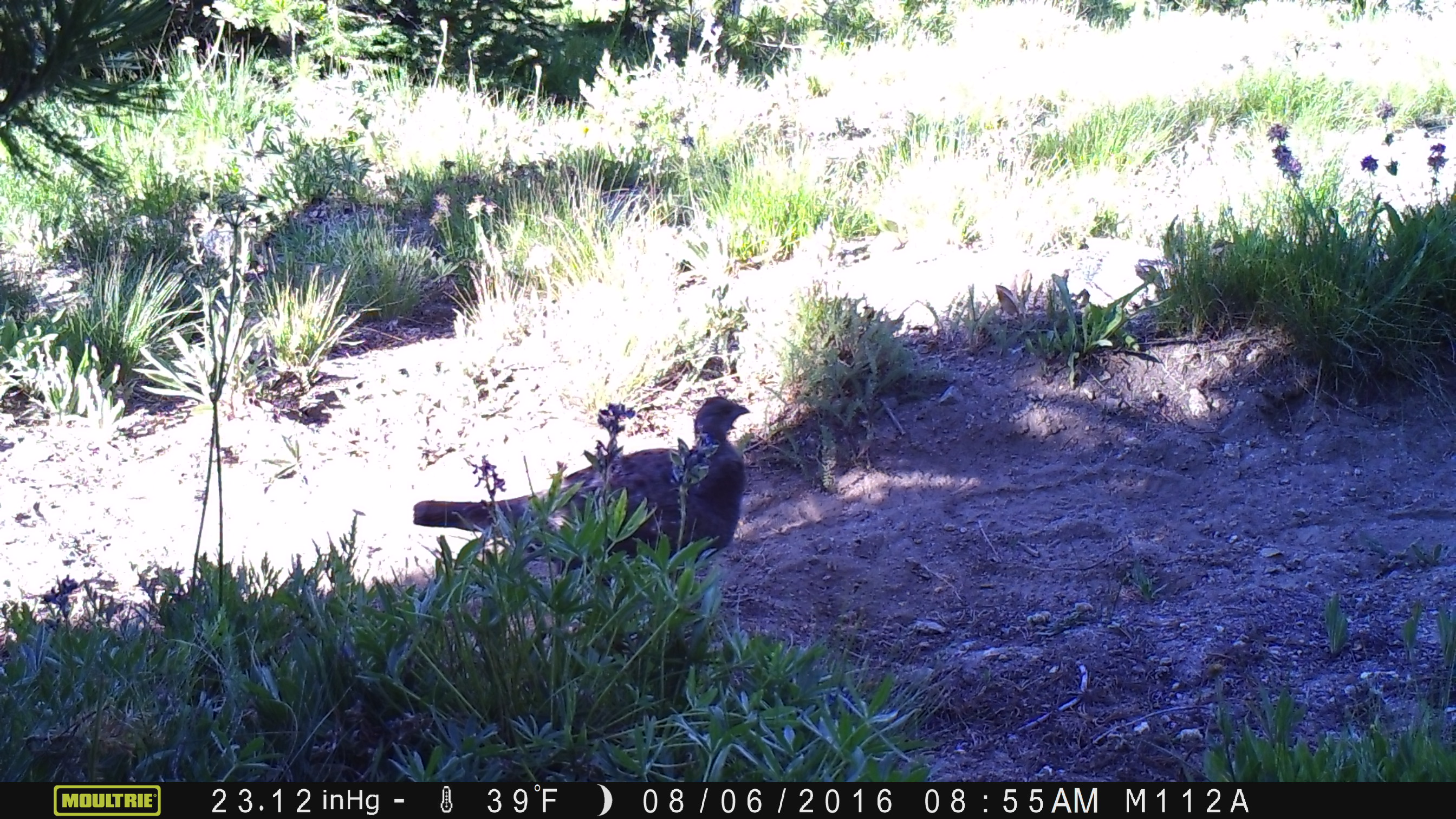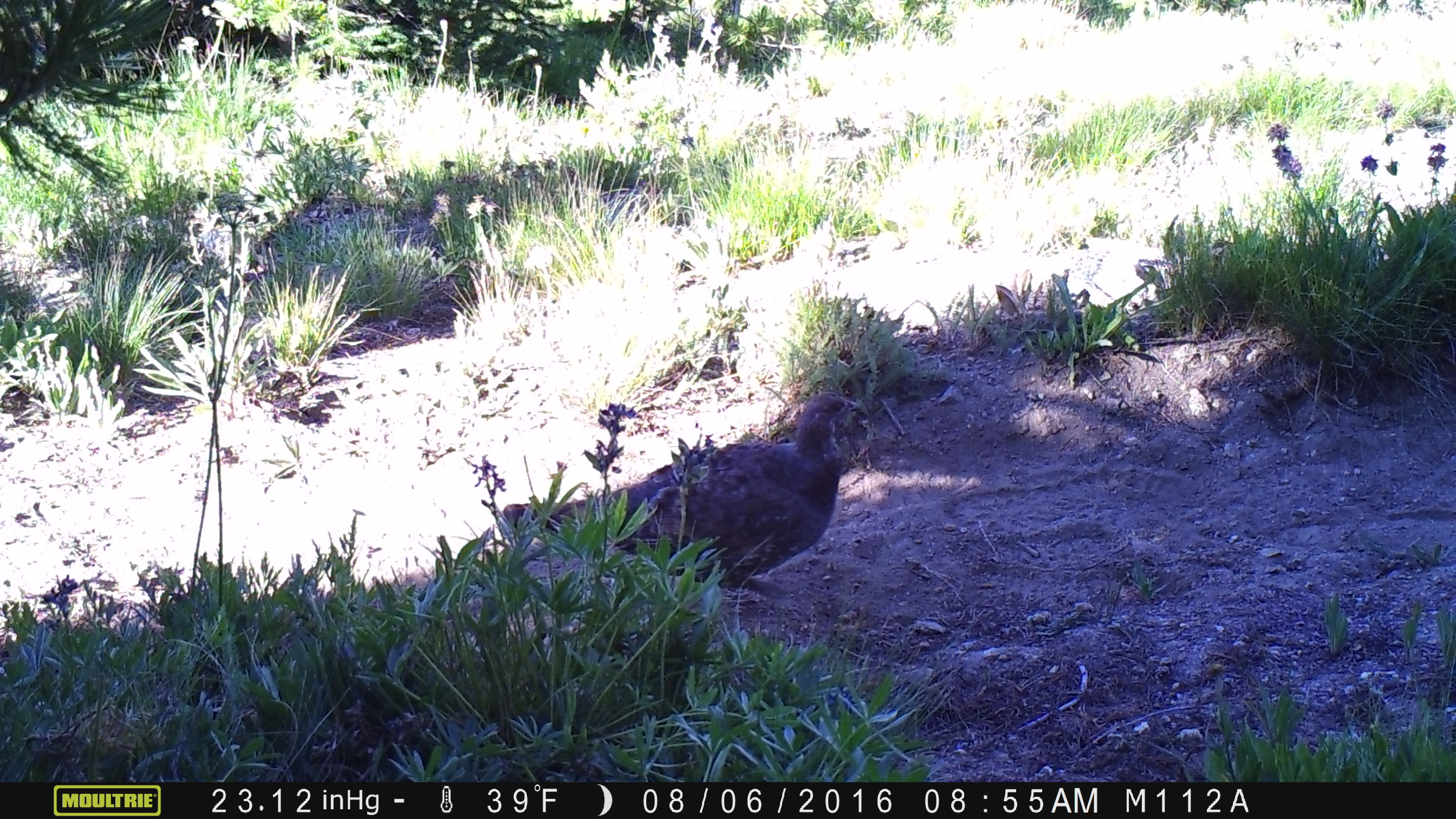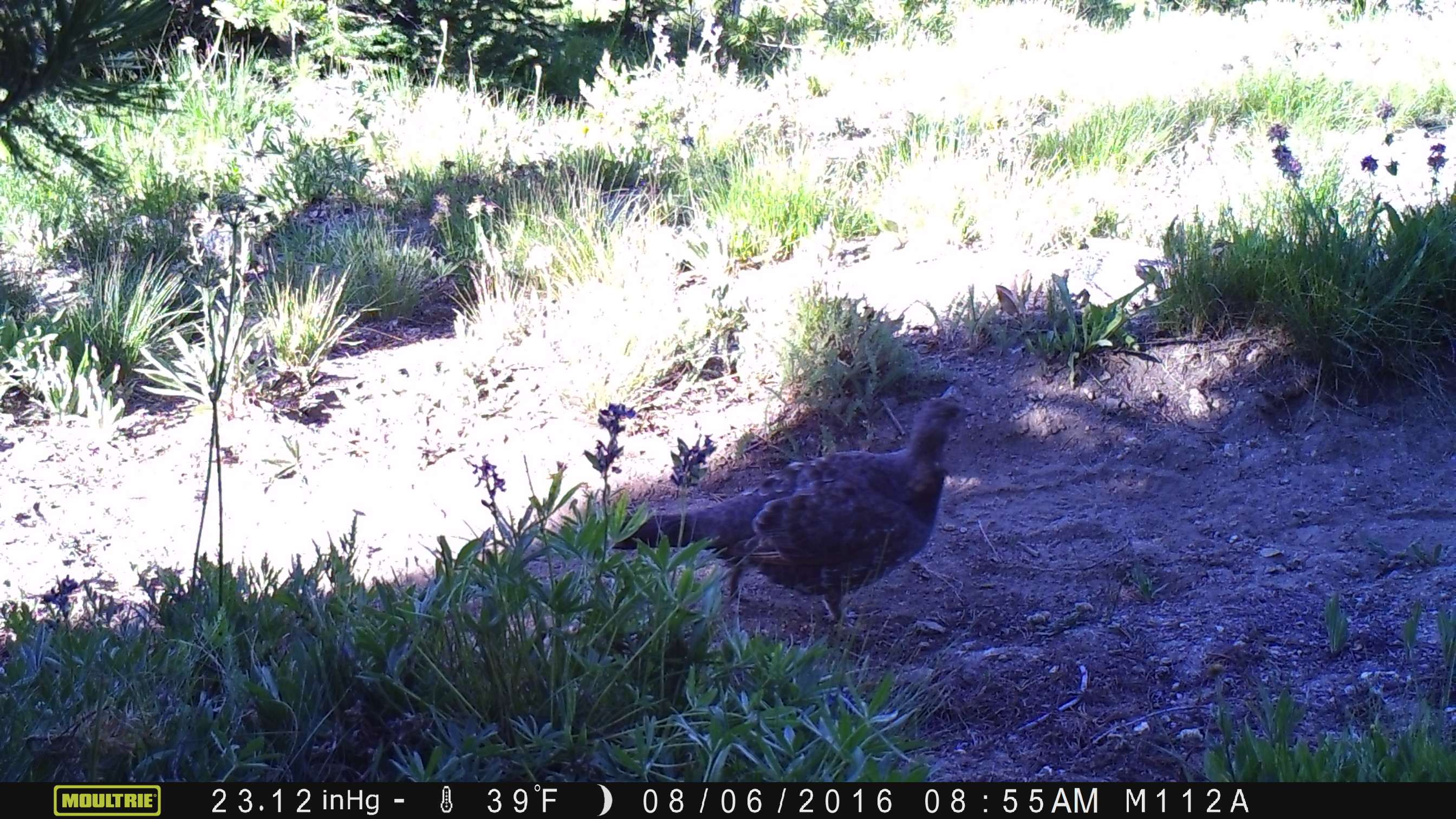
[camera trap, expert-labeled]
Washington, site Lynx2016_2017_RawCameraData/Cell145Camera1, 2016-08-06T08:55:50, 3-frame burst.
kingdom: Animalia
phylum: Chordata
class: Aves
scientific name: Aves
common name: birds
Aves (birds). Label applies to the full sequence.